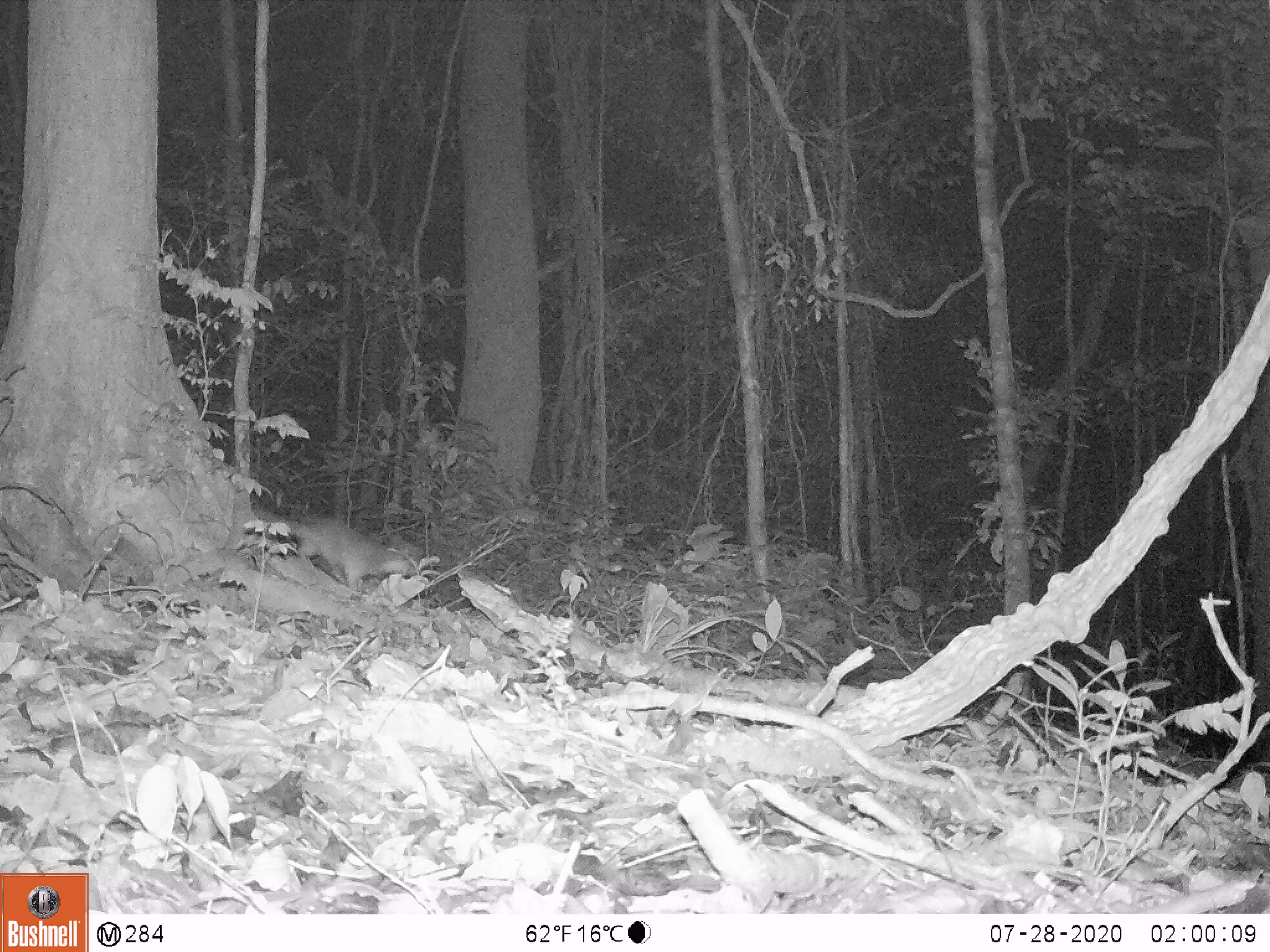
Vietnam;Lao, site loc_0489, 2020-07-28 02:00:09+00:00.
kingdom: Animalia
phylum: Chordata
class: Mammalia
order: Carnivora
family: Mustelidae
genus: Melogale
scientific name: Melogale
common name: ferret badger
Ferret badger (Melogale). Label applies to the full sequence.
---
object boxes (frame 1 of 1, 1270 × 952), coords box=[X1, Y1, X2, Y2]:
ferret badger: box=[250, 506, 428, 591]